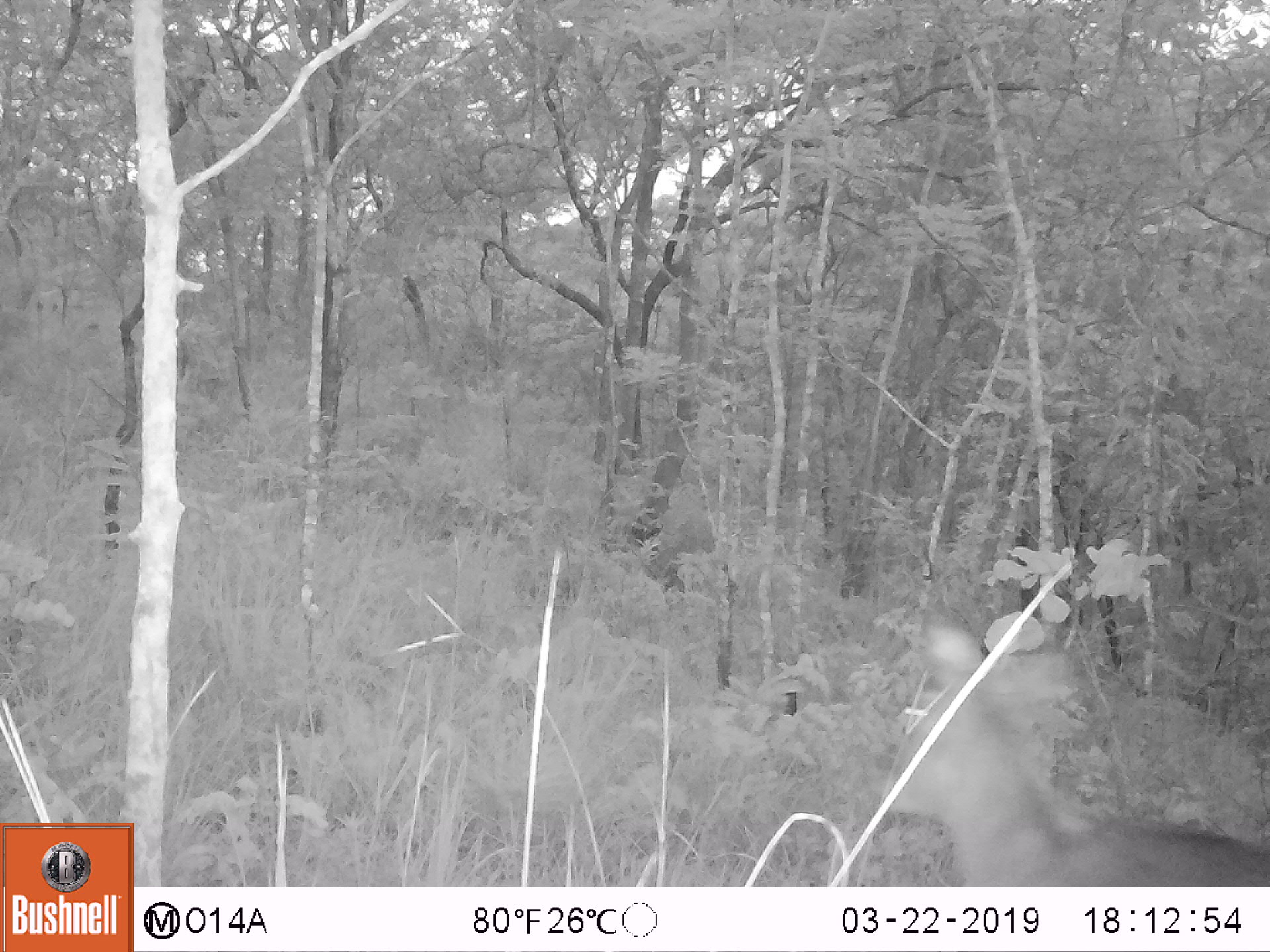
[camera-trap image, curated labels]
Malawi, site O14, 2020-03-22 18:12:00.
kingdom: Animalia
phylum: Chordata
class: Mammalia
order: Artiodactyla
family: Bovidae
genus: Kobus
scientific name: Kobus ellipsiprymnus ellipsiprymnus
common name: common waterbuck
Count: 1.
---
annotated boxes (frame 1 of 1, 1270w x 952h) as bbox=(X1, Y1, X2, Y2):
common waterbuck: bbox=(875, 617, 1262, 885)